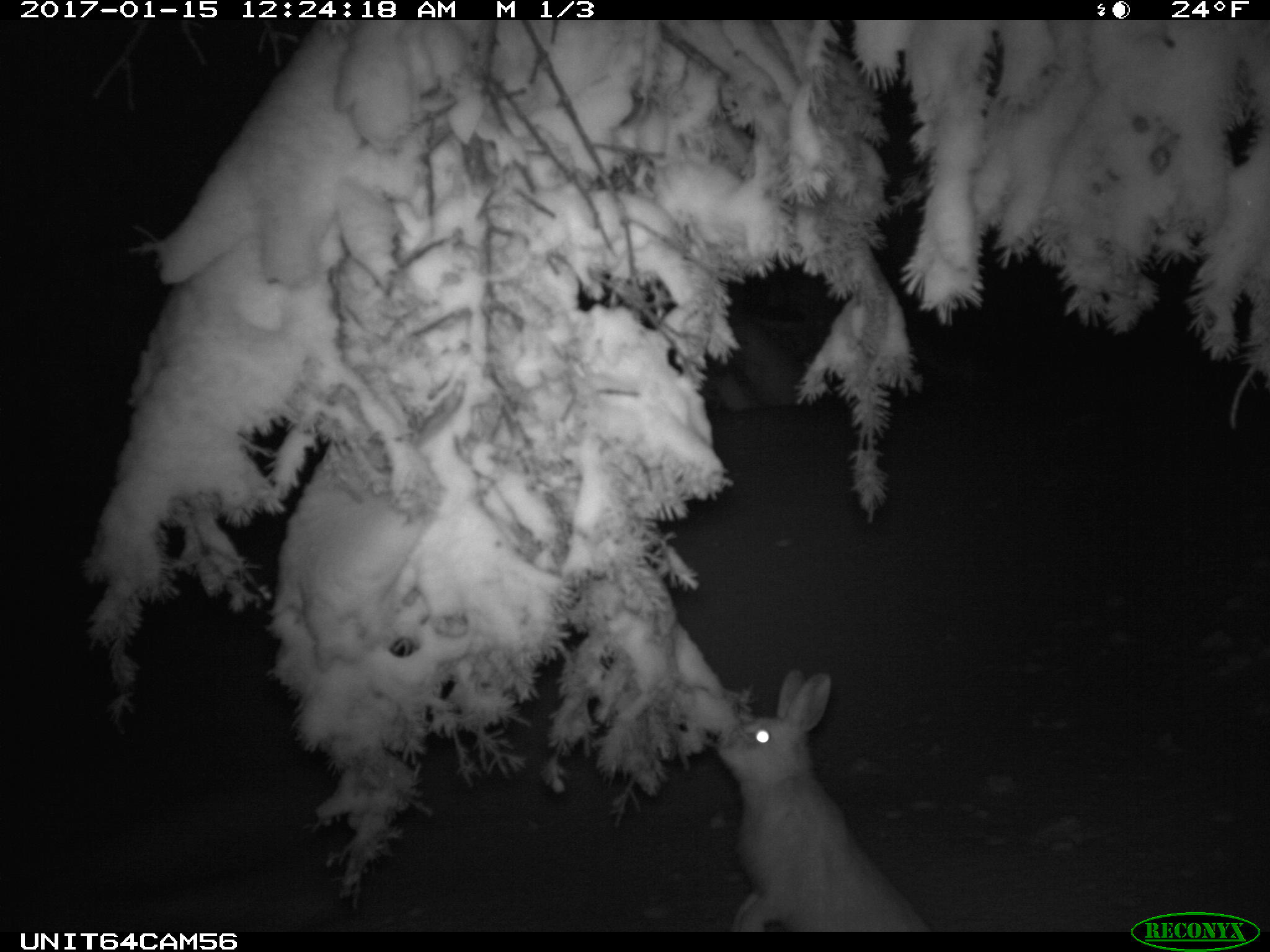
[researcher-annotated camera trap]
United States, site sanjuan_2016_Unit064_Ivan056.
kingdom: Animalia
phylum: Chordata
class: Mammalia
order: Lagomorpha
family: Leporidae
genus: Lepus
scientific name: Lepus americanus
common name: snowshoe hare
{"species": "Lepus americanus (snowshoe hare)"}